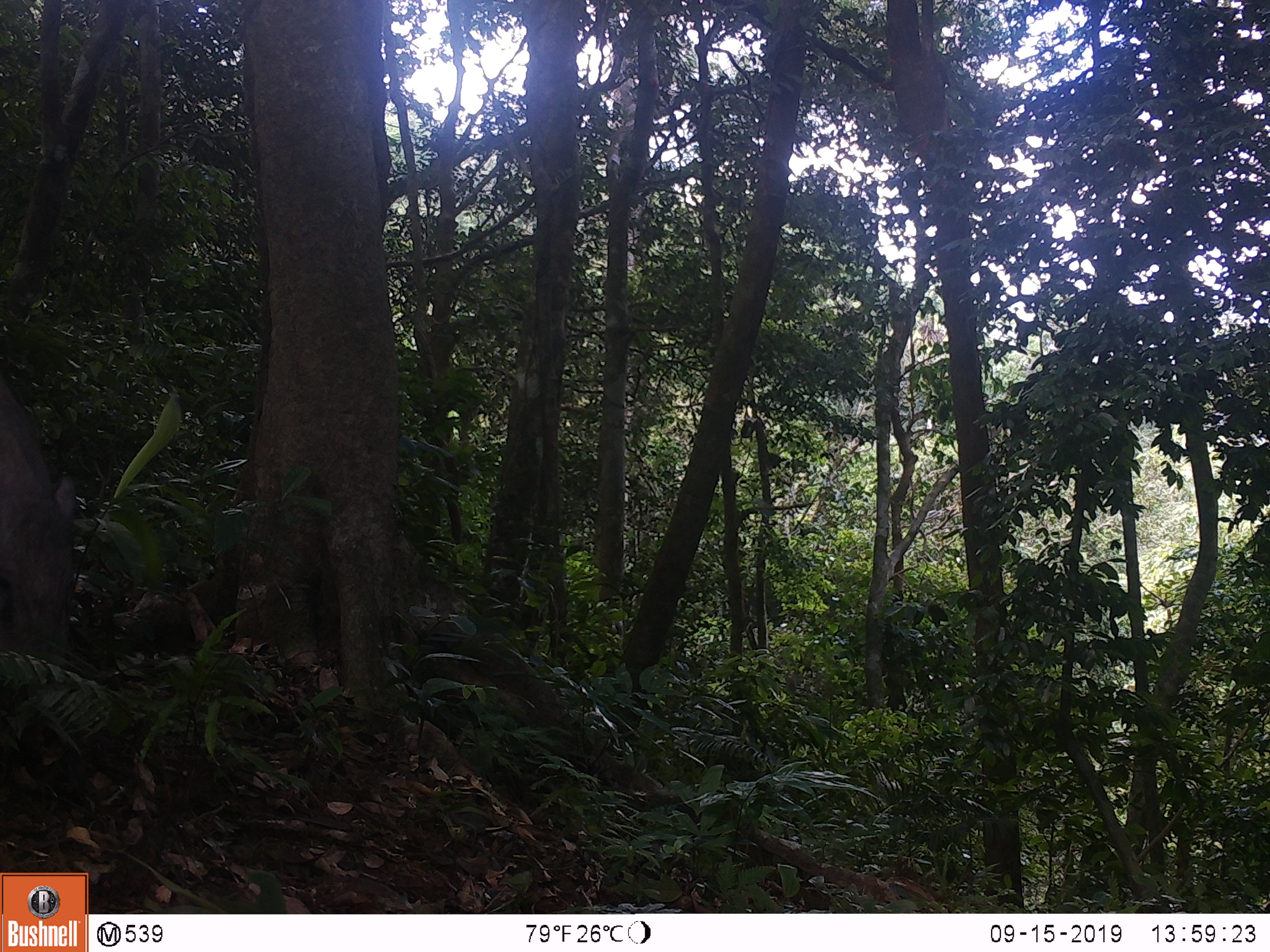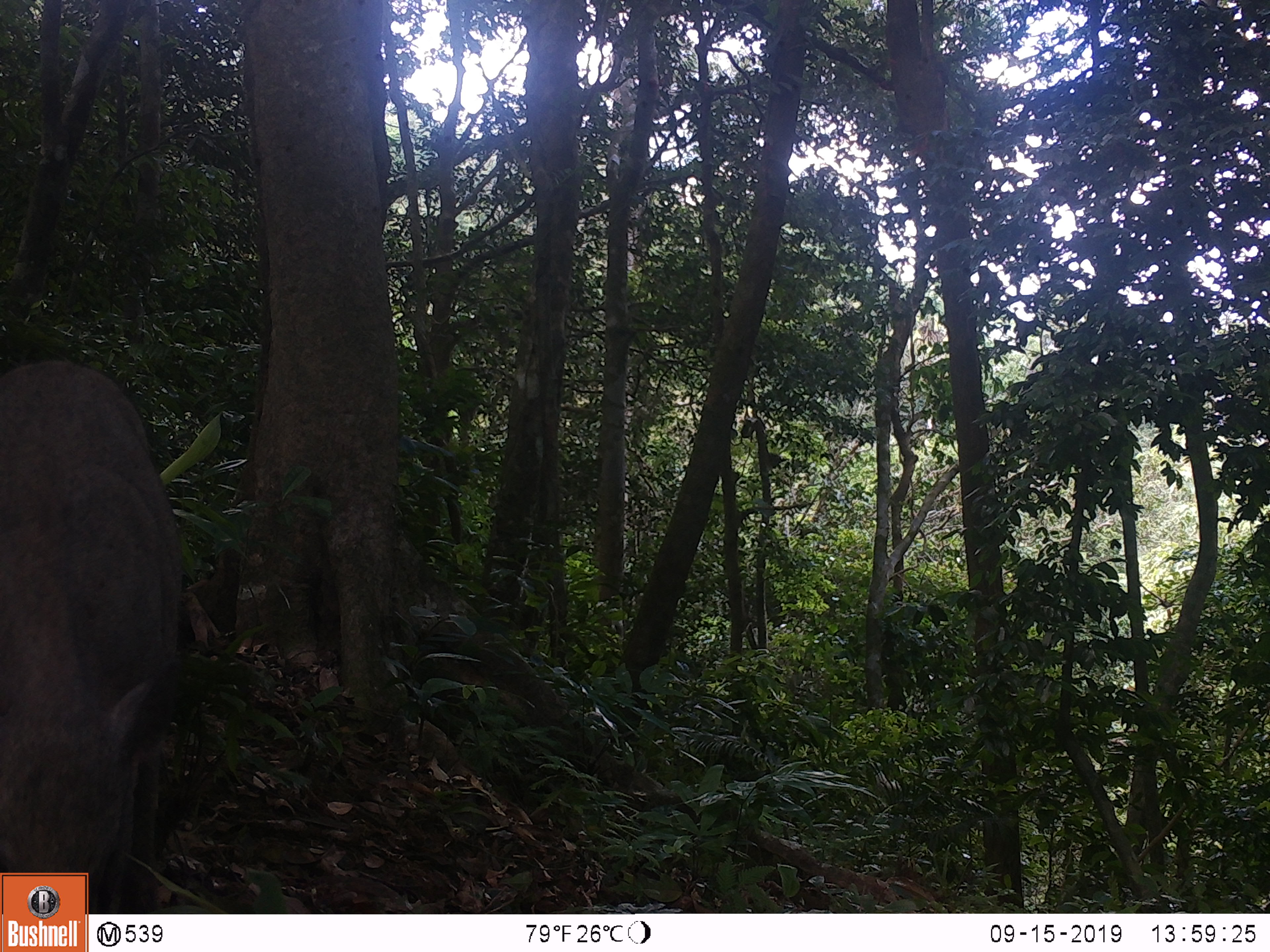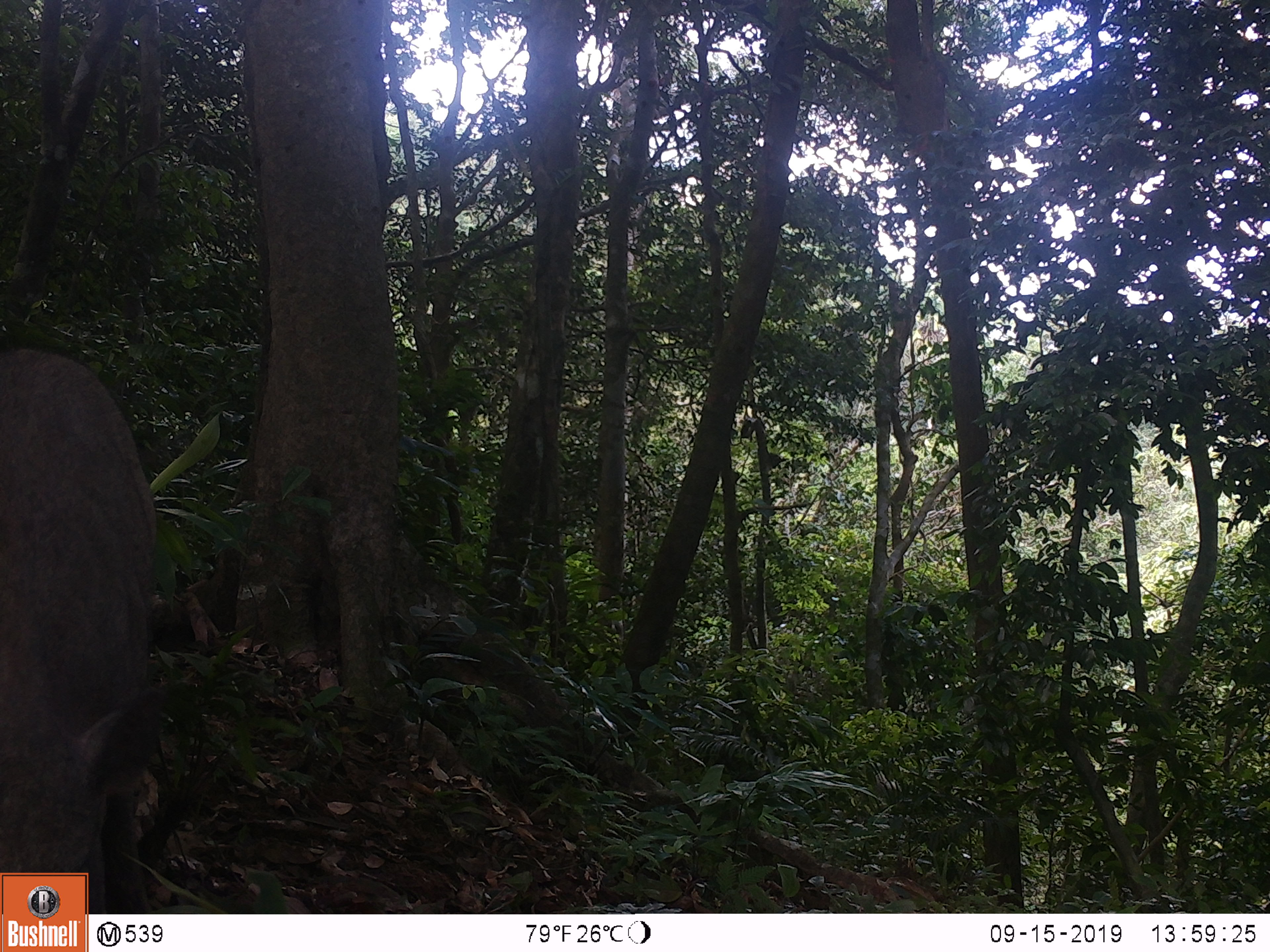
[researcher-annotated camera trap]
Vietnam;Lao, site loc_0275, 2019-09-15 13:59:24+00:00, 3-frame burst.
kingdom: Animalia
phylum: Chordata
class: Mammalia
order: Artiodactyla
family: Suidae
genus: Sus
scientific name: Sus scrofa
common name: eurasian wild pig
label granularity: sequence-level